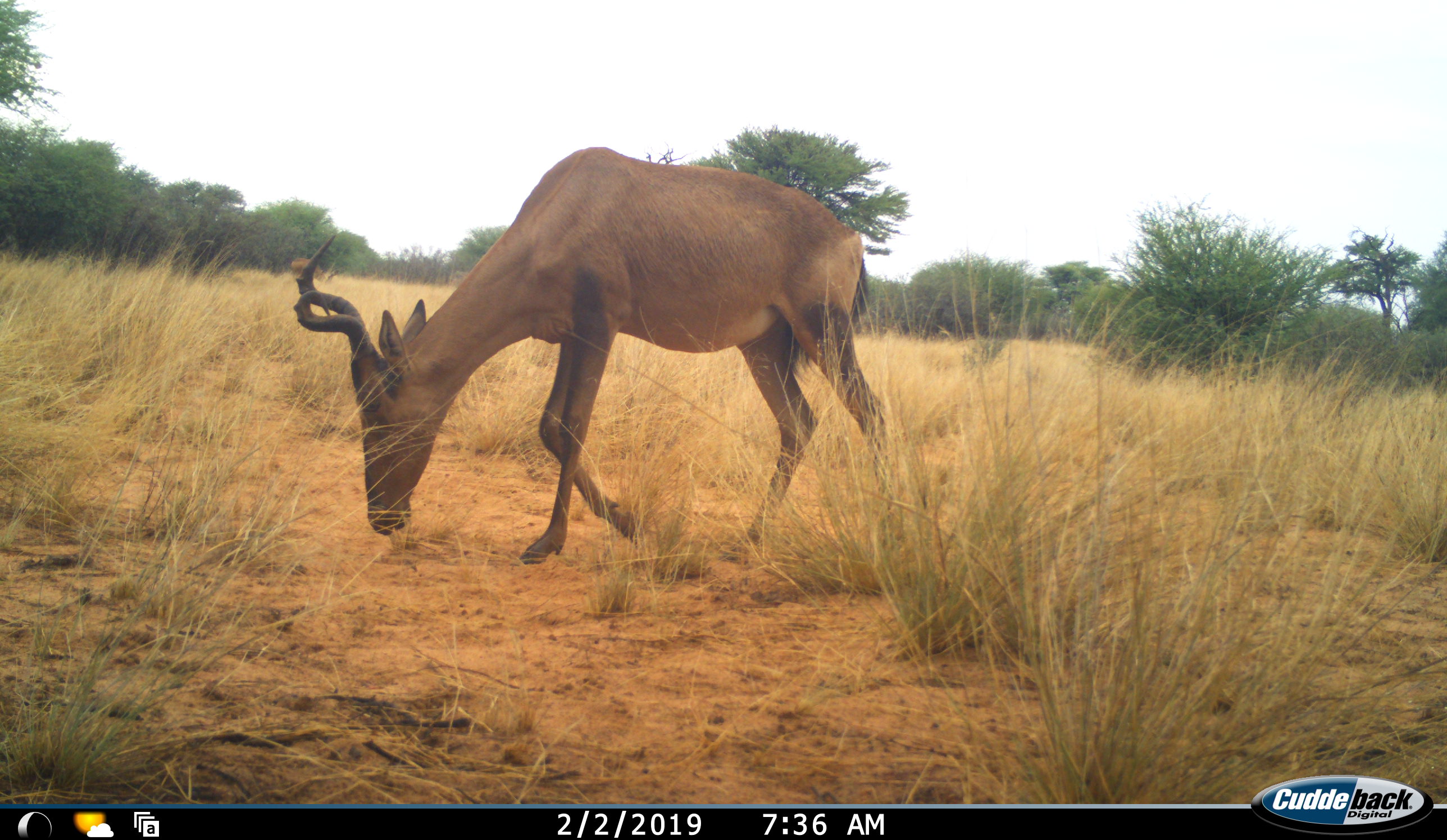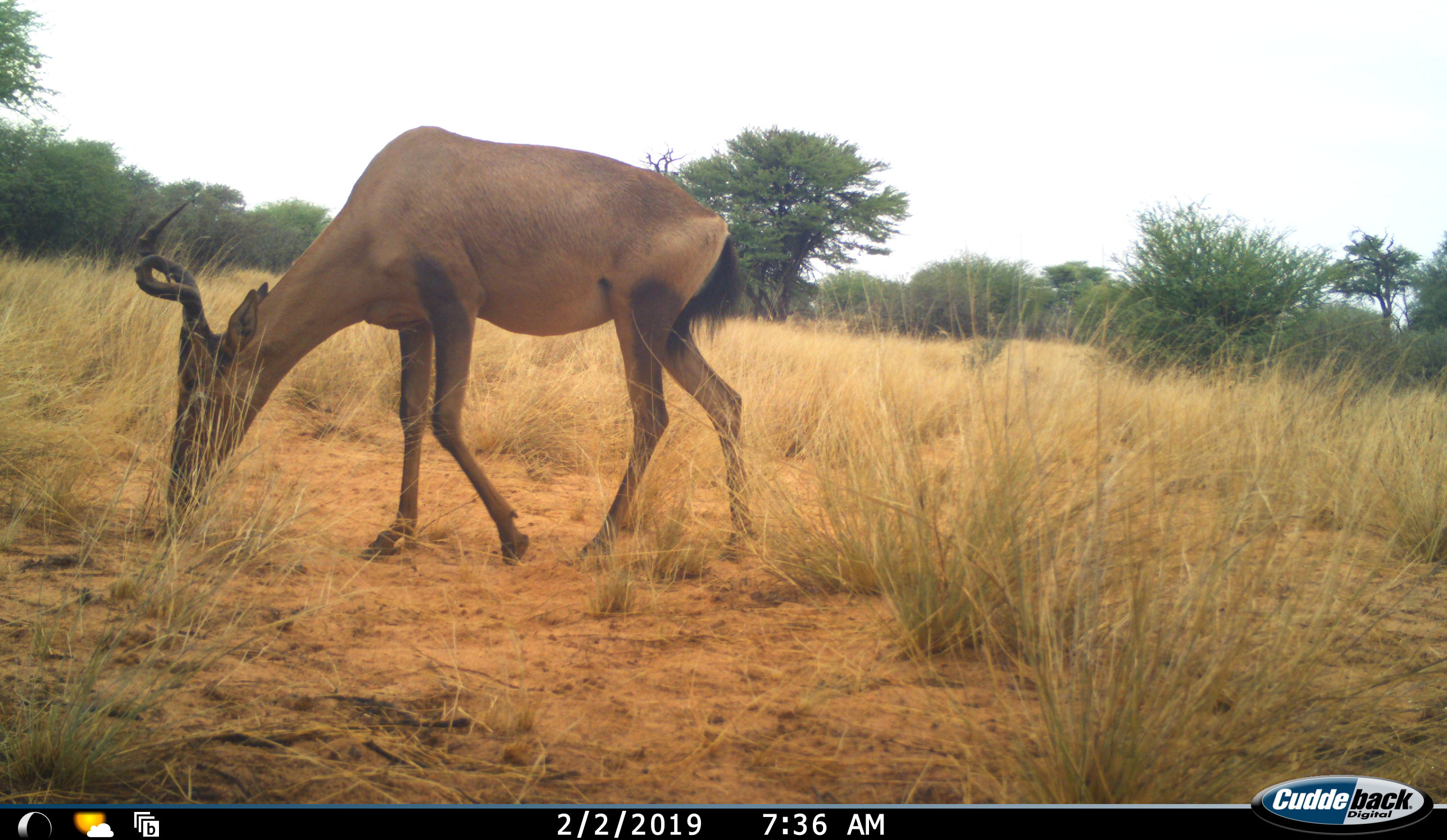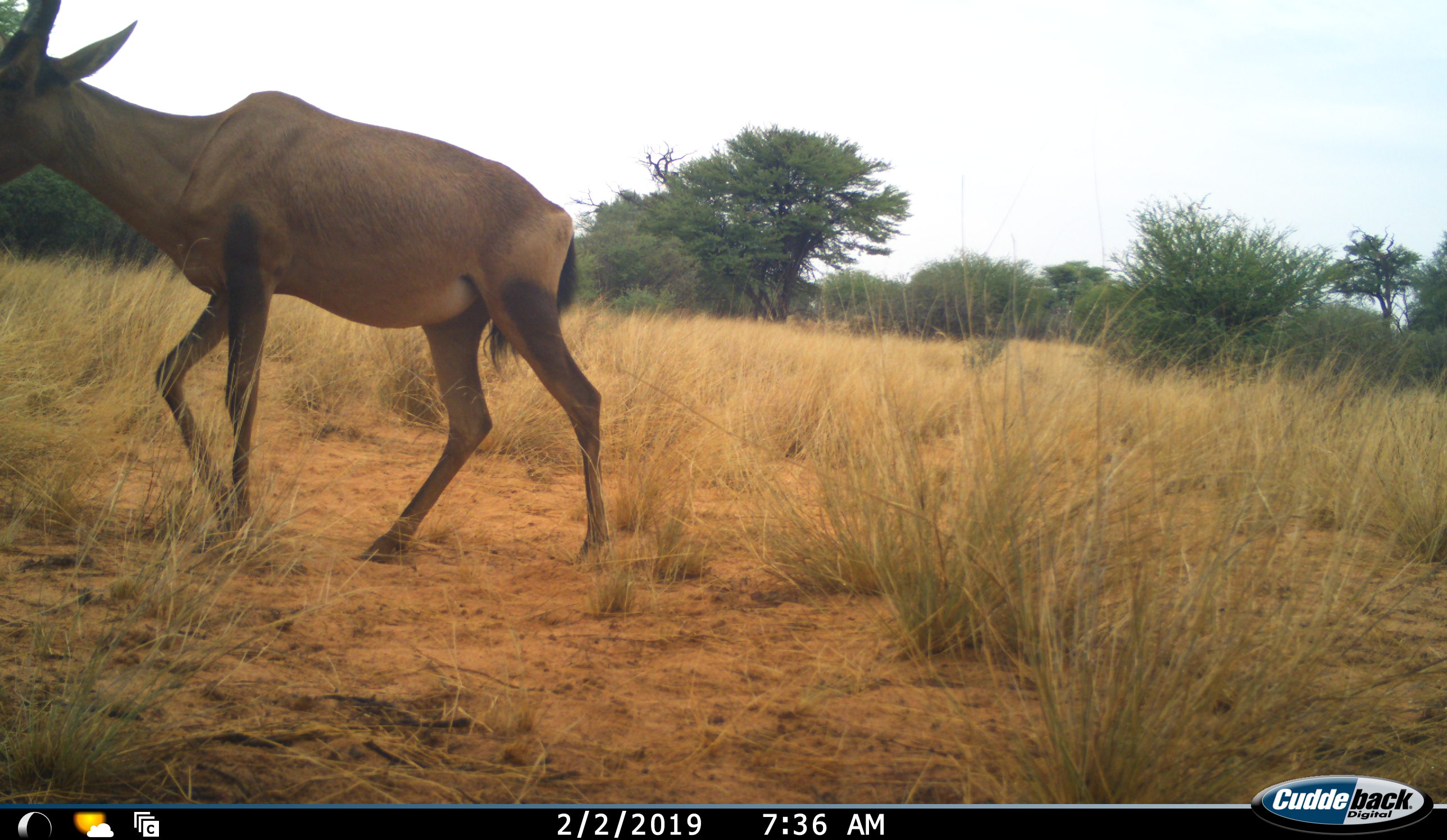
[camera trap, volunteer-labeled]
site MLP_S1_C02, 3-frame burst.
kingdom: Animalia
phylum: Chordata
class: Mammalia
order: Artiodactyla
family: Bovidae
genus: Alcelaphus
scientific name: Alcelaphus buselaphus caama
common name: red hartebeest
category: hartebeestred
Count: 1.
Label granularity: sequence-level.